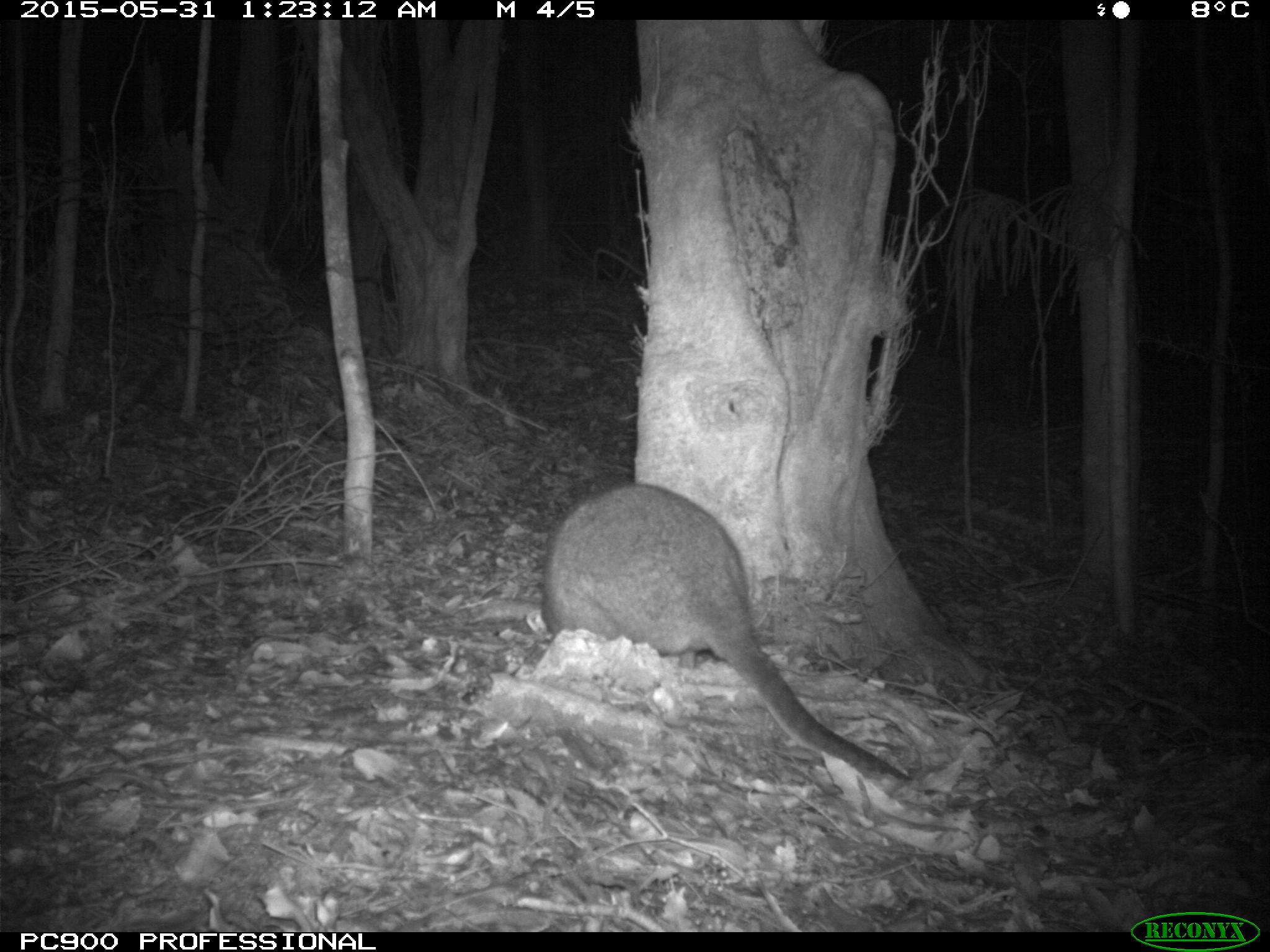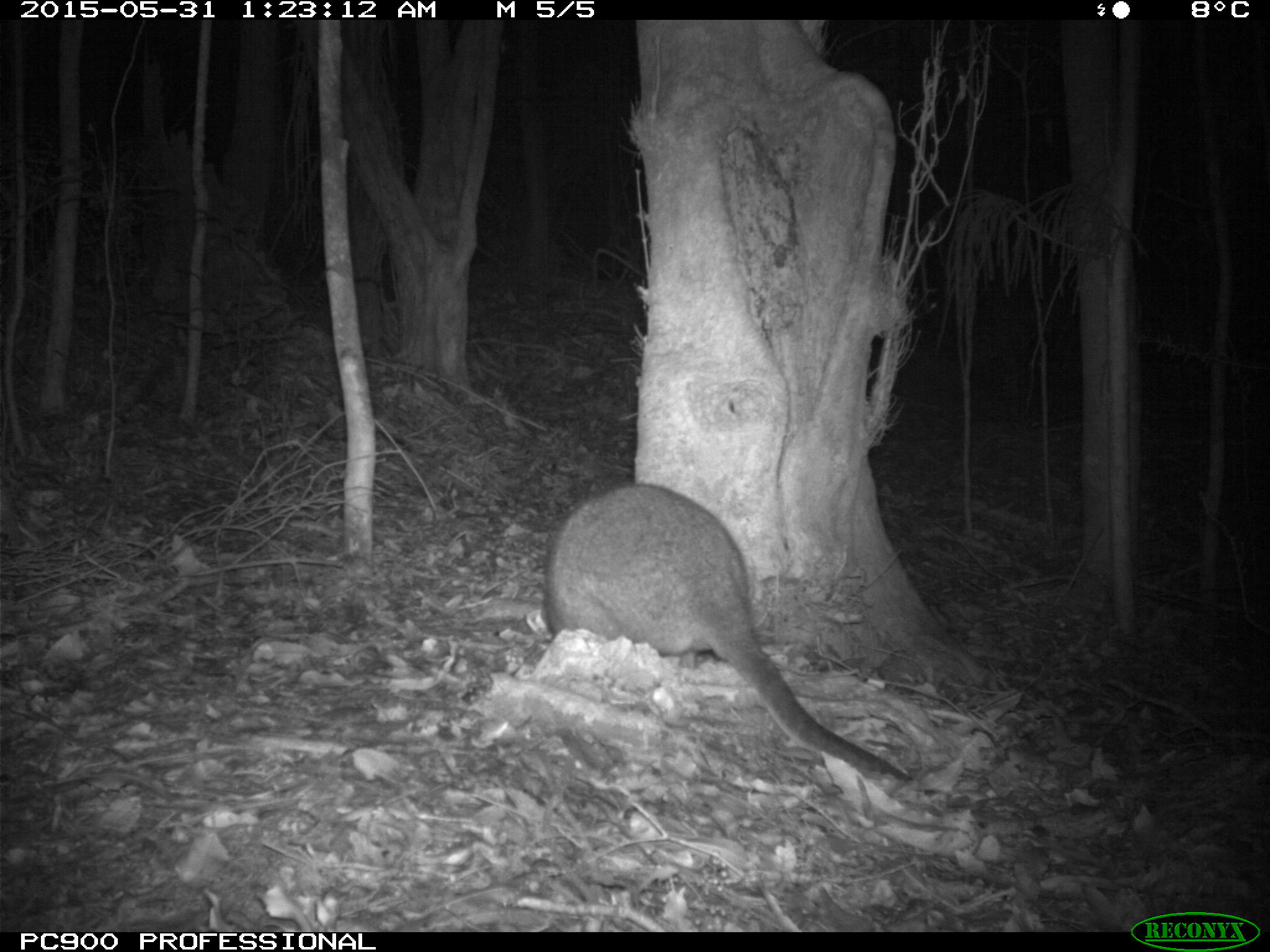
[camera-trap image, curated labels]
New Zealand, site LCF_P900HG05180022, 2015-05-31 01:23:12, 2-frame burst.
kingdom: Animalia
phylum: Chordata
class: Mammalia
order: Diprotodontia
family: Macropodidae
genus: Notamacropus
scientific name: Notamacropus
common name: wallaby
Wallaby (Notamacropus).